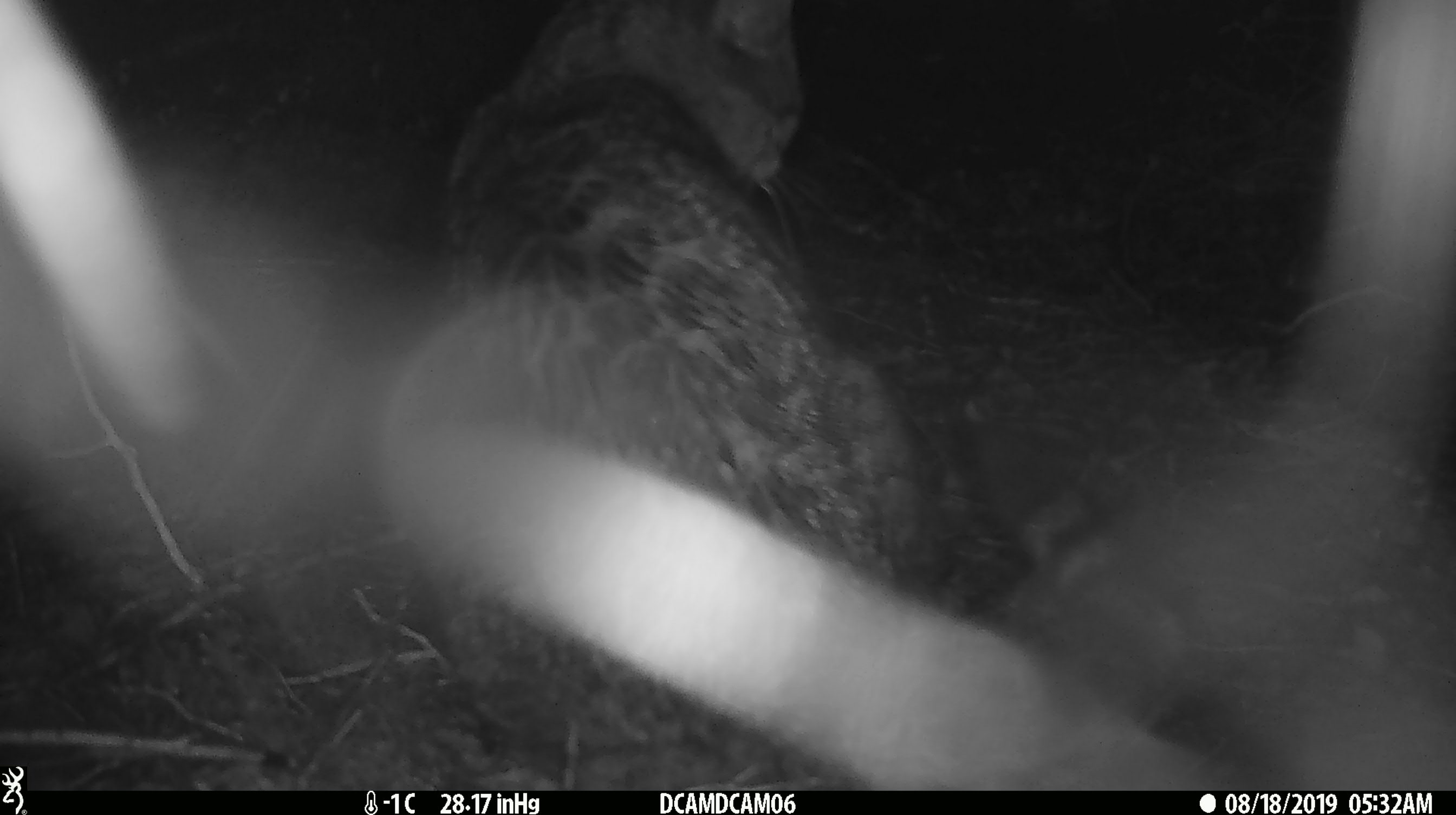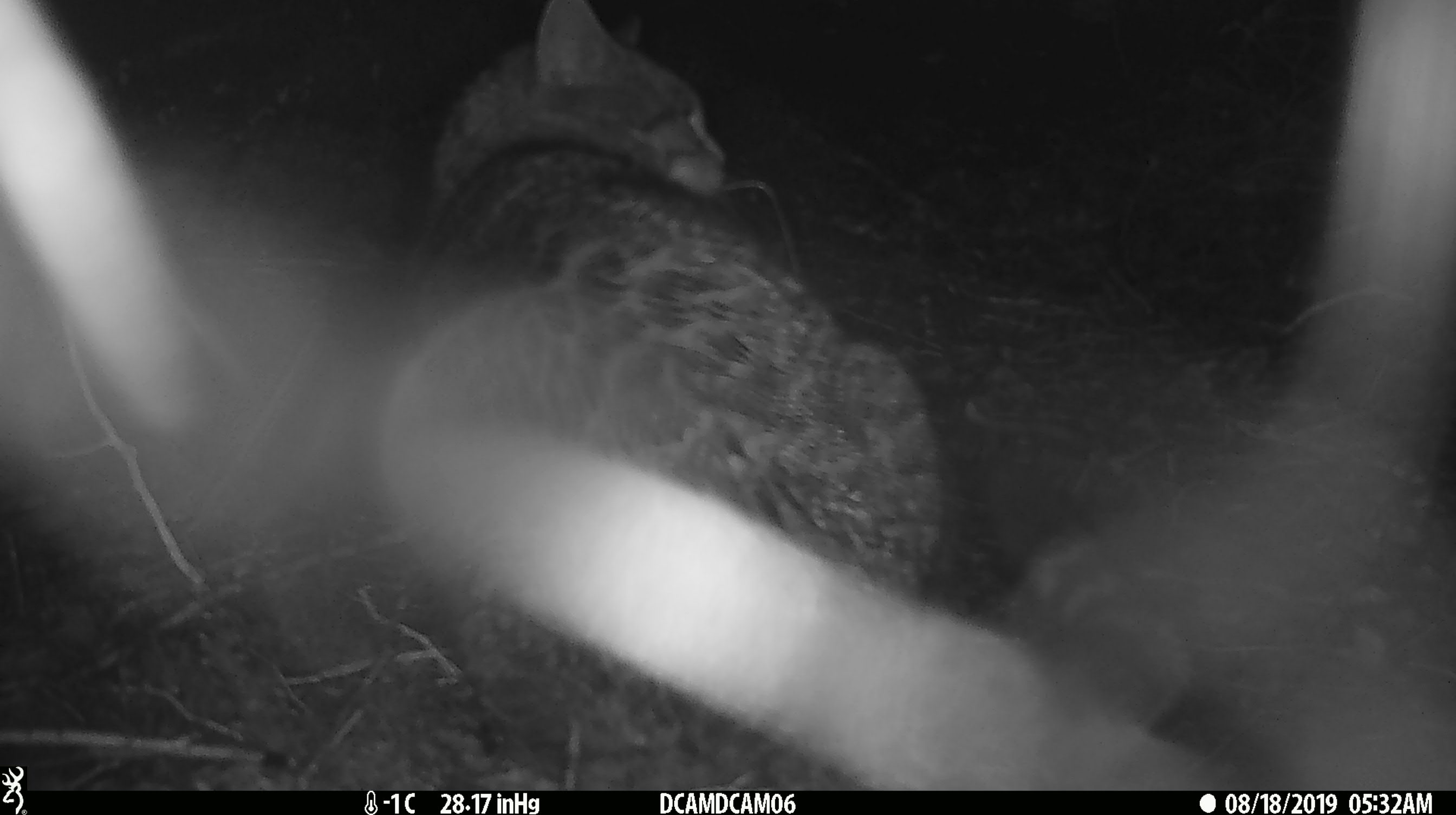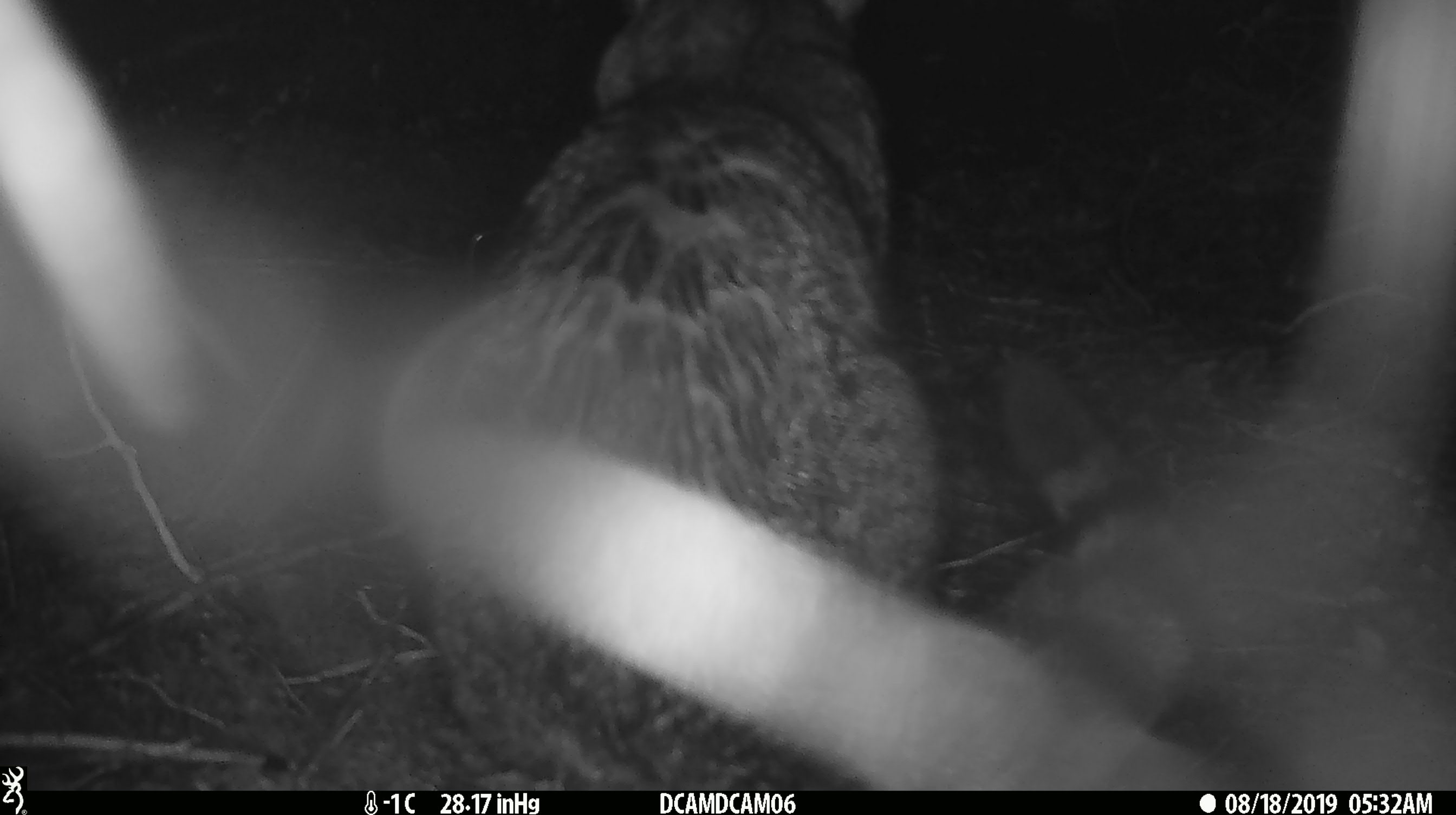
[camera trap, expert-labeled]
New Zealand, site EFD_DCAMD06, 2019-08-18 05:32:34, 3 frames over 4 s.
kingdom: Animalia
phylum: Chordata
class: Mammalia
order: Carnivora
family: Felidae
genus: Felis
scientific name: Felis catus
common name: domestic cat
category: cat